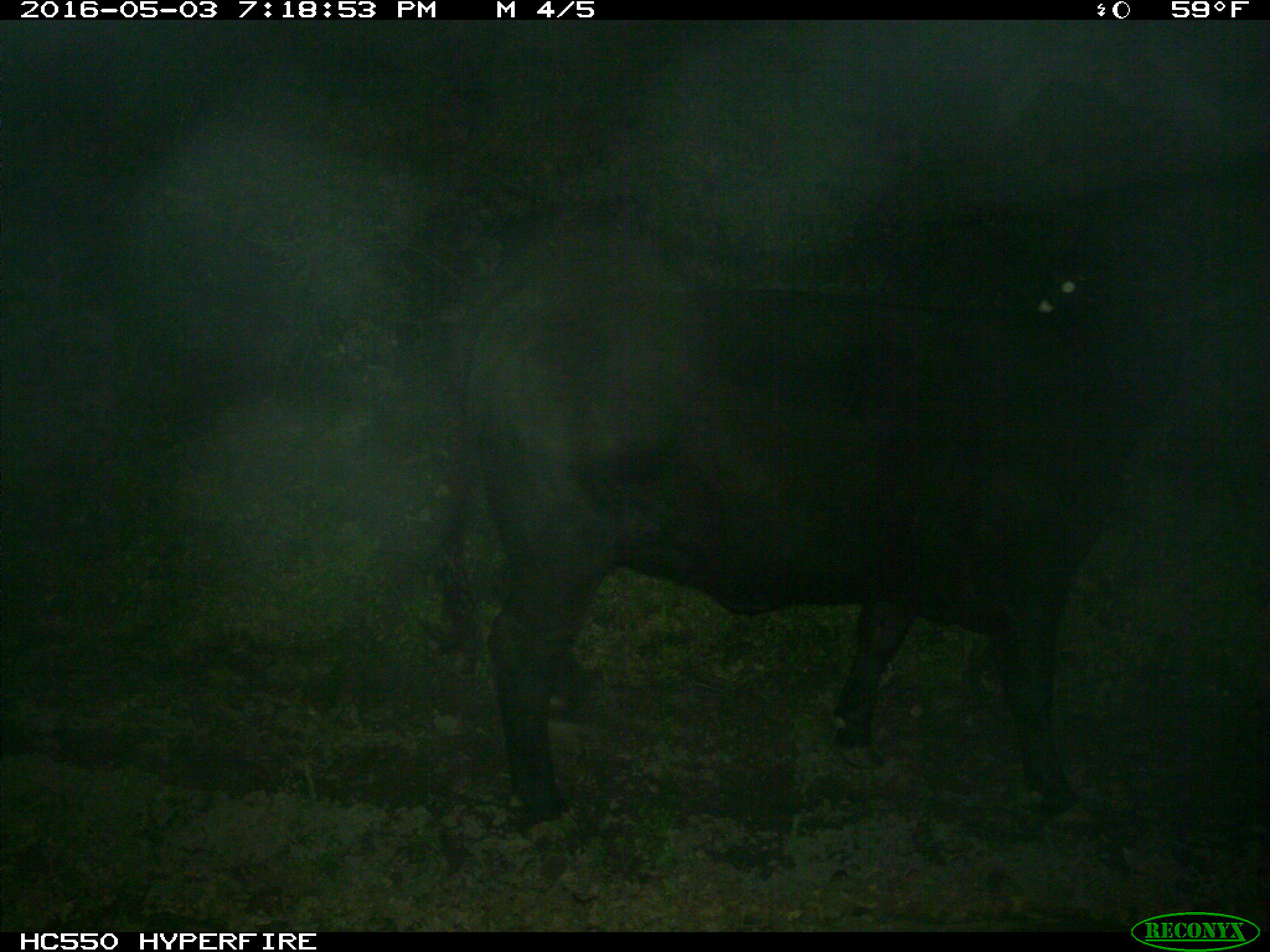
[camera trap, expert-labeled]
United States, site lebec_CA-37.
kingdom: Animalia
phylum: Chordata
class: Mammalia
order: Artiodactyla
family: Bovidae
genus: Bos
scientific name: Bos taurus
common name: domestic cow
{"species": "Bos taurus (domestic cow)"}